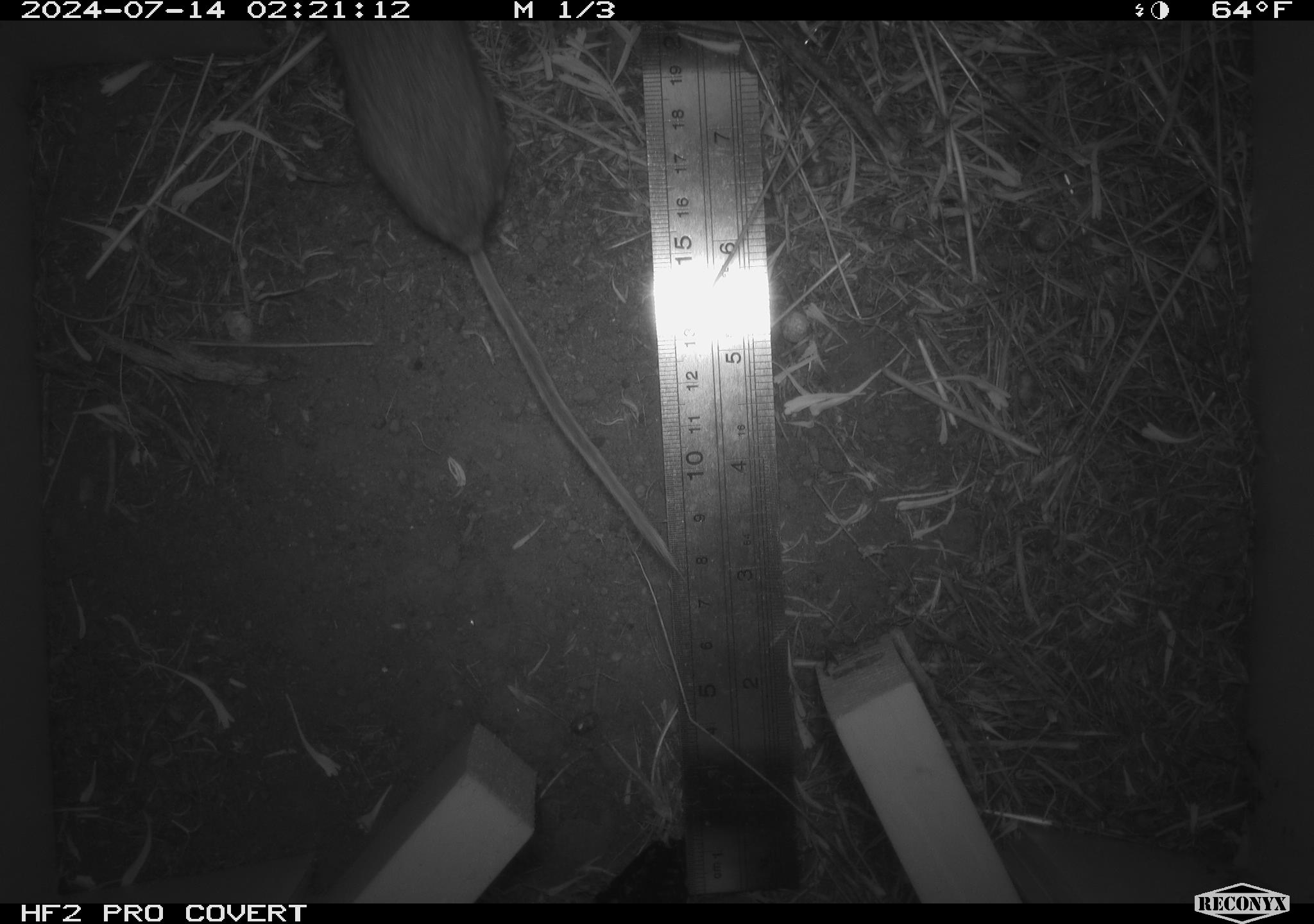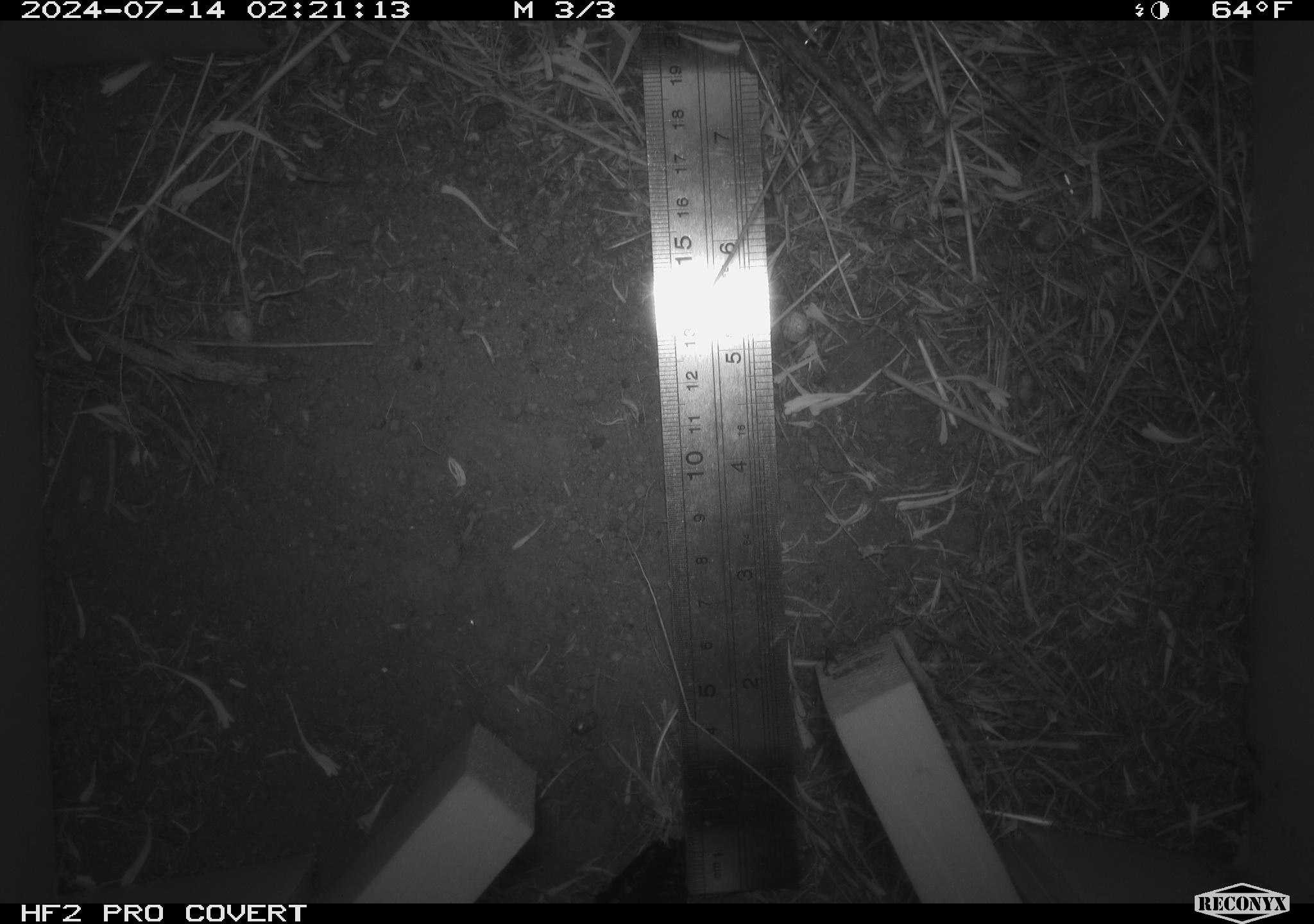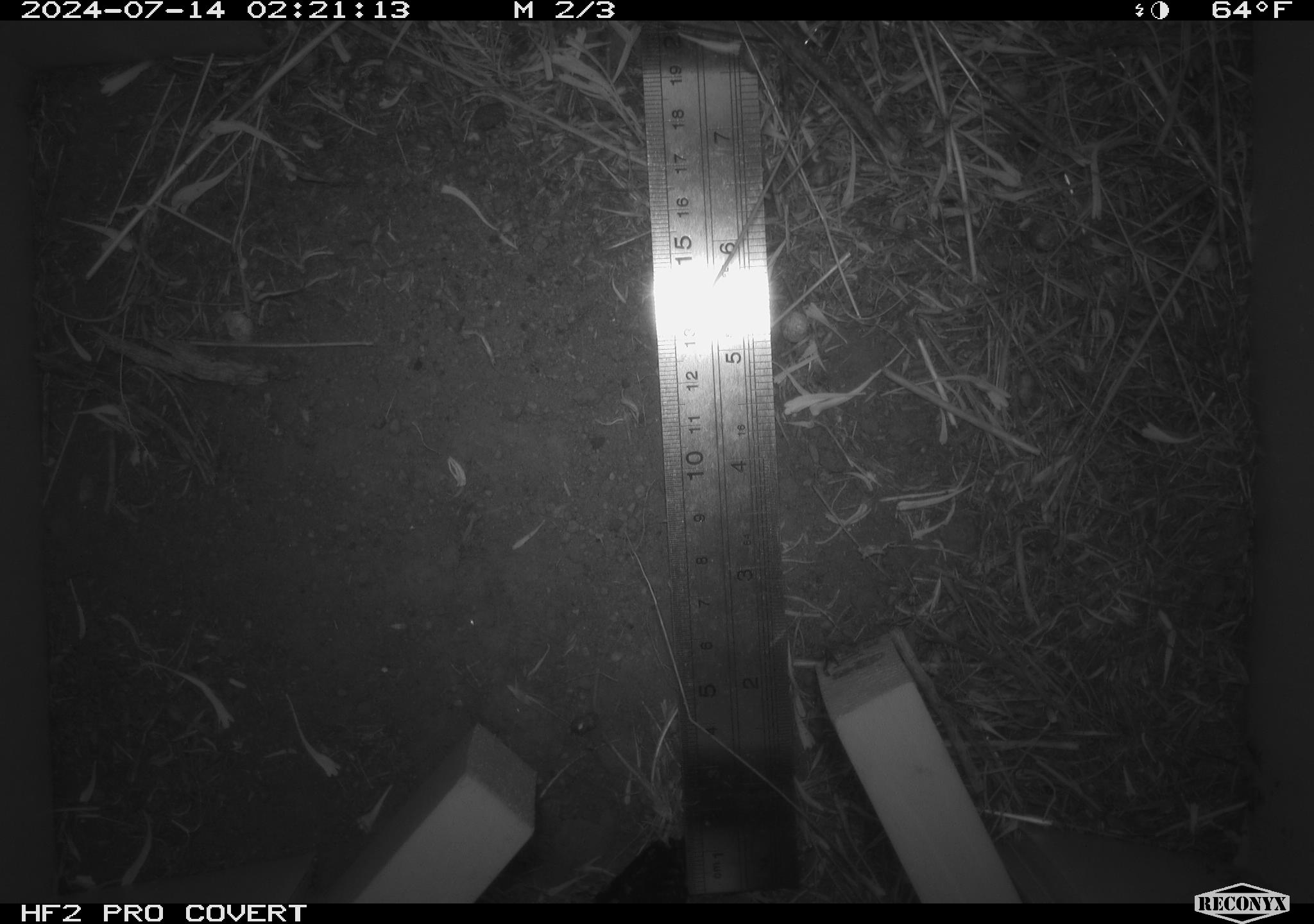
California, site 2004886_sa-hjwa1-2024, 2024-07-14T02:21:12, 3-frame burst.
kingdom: Animalia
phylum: Chordata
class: Mammalia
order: Rodentia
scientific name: Rodentia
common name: rodent